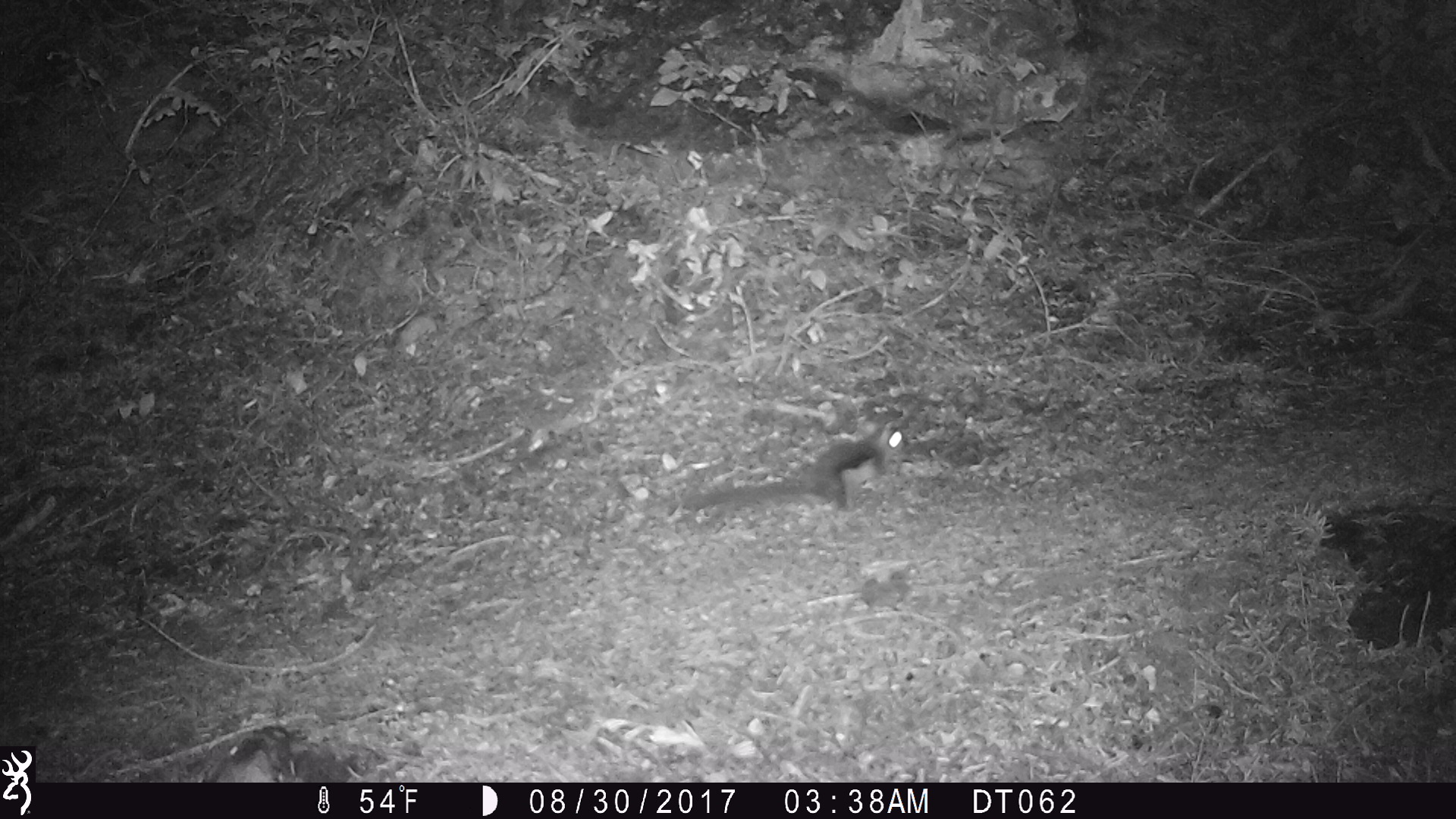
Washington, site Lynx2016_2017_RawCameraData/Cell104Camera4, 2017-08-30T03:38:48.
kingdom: Animalia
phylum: Chordata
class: Mammalia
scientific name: Mammalia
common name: small mammal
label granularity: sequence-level